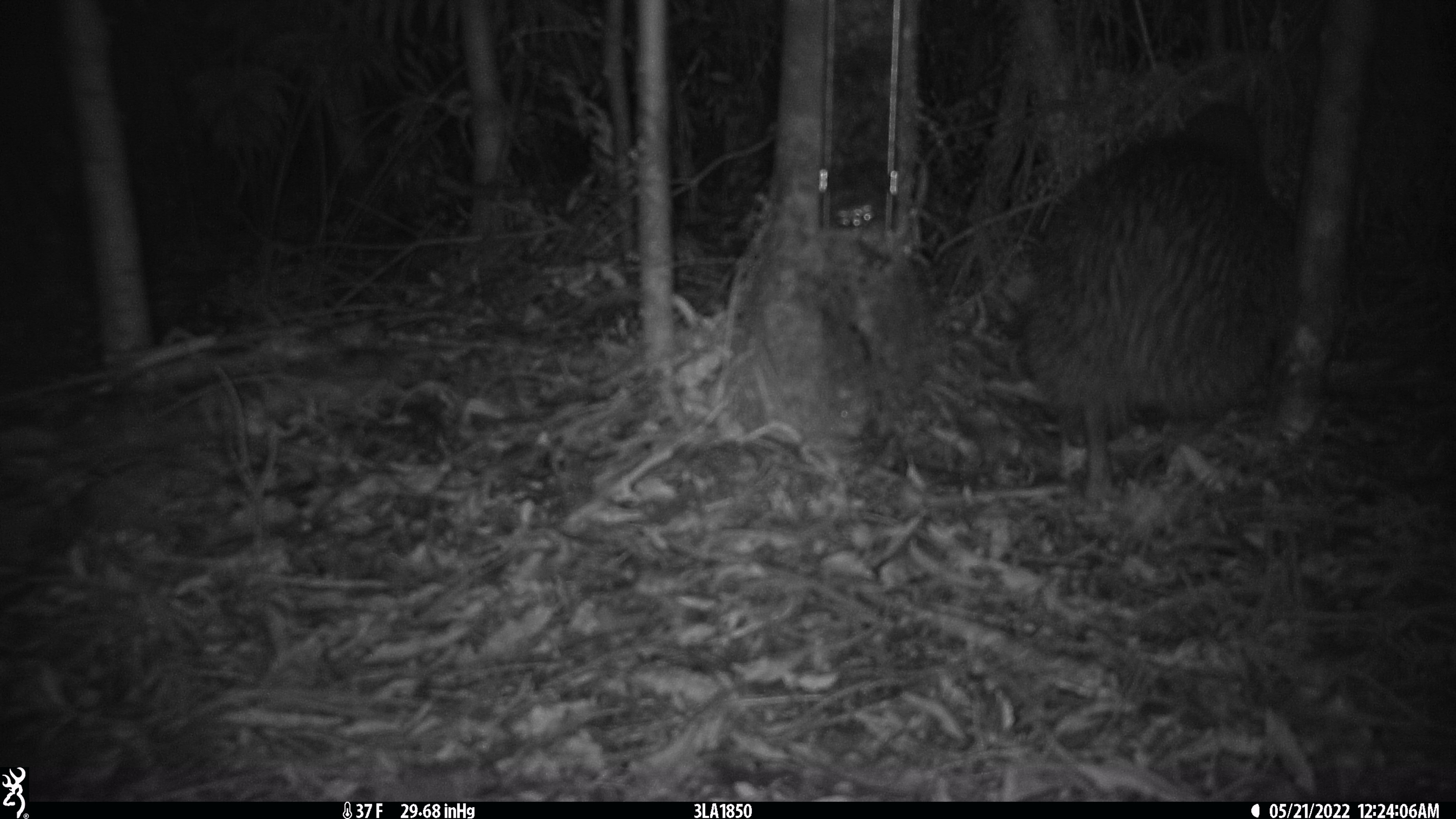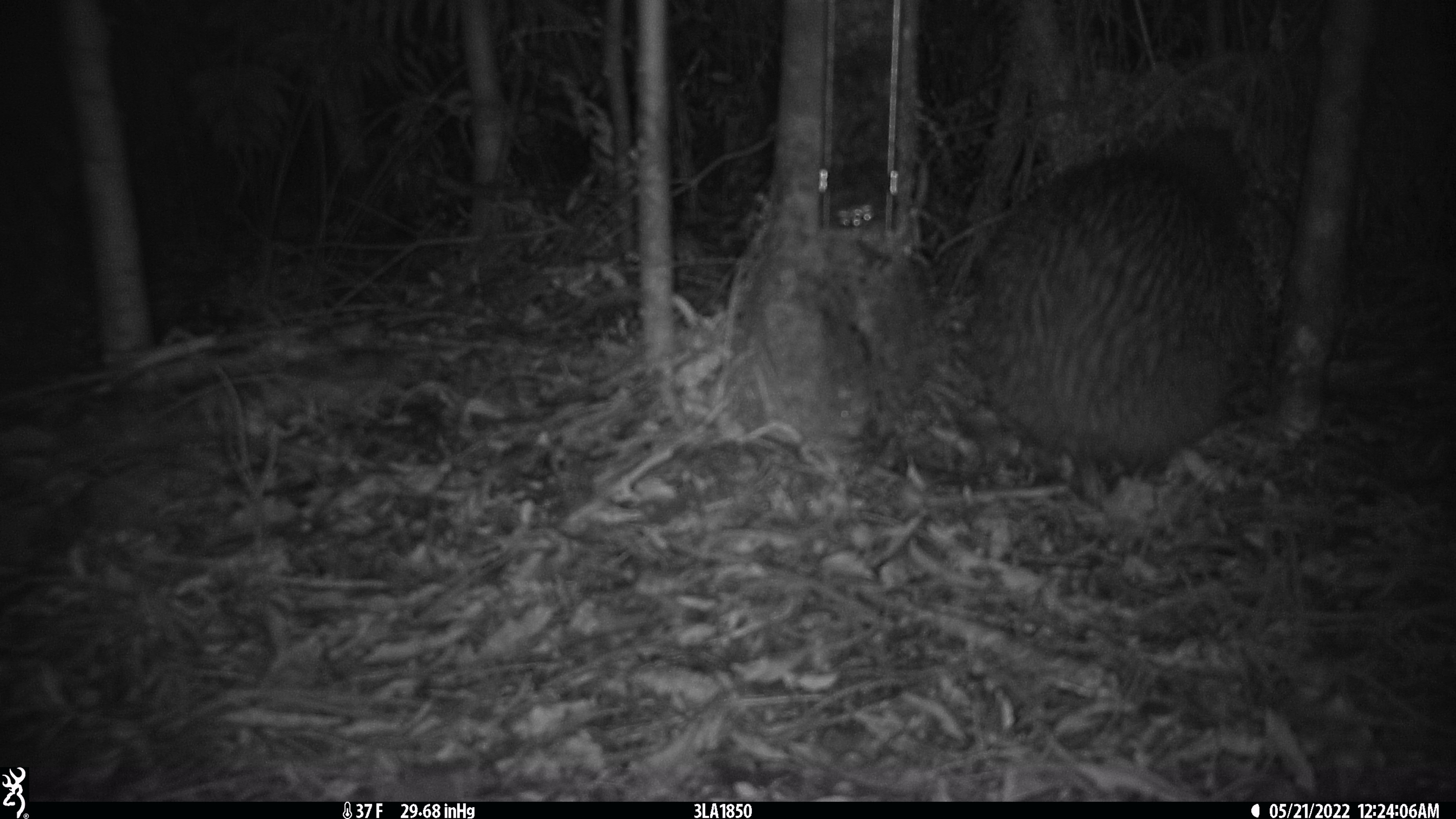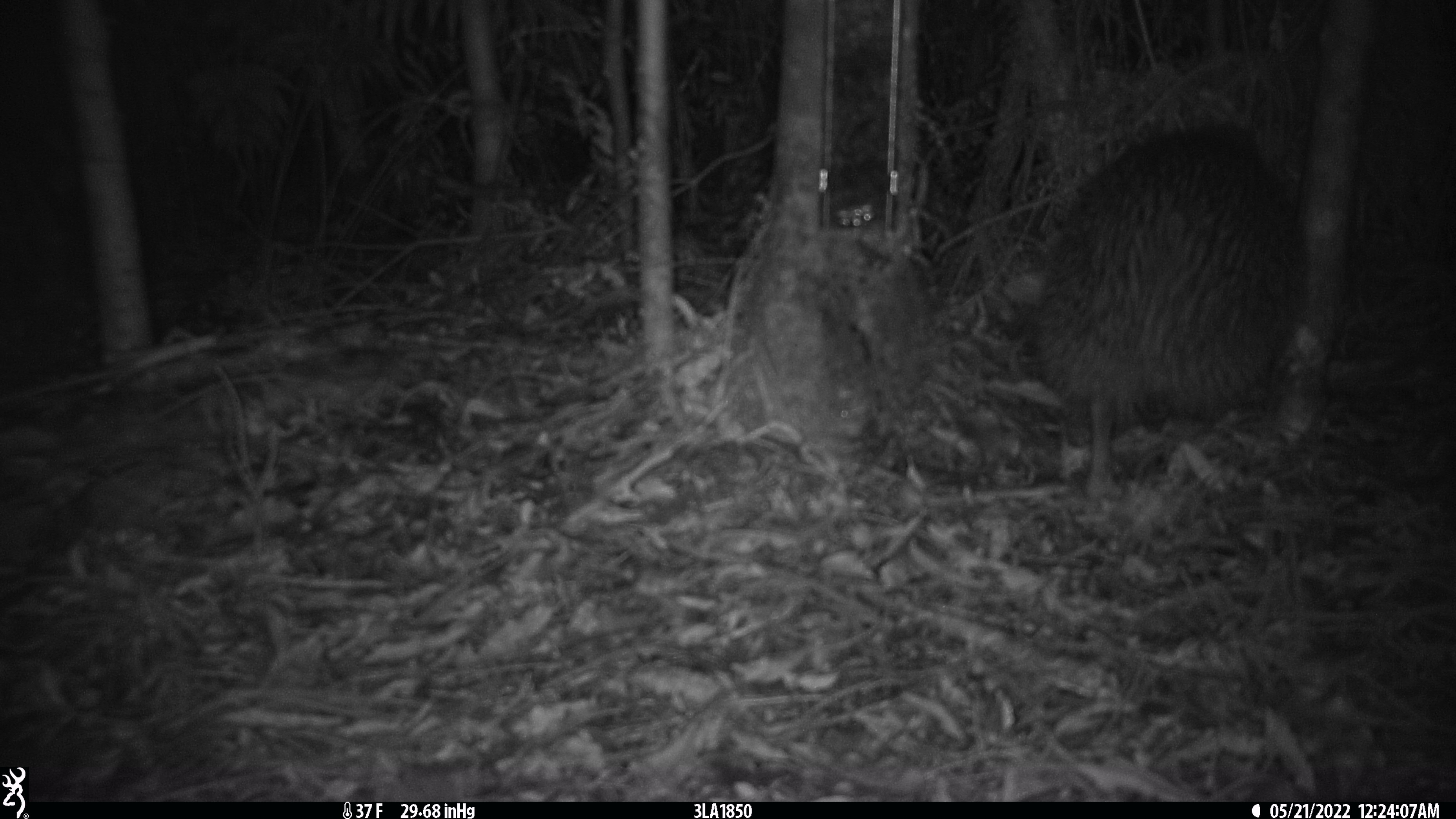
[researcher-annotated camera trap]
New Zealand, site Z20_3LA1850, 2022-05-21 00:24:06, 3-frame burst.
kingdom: Animalia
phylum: Chordata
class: Aves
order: Apterygiformes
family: Apterygidae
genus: Apteryx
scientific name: Apteryx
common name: kiwi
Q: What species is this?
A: Kiwi (Apteryx).